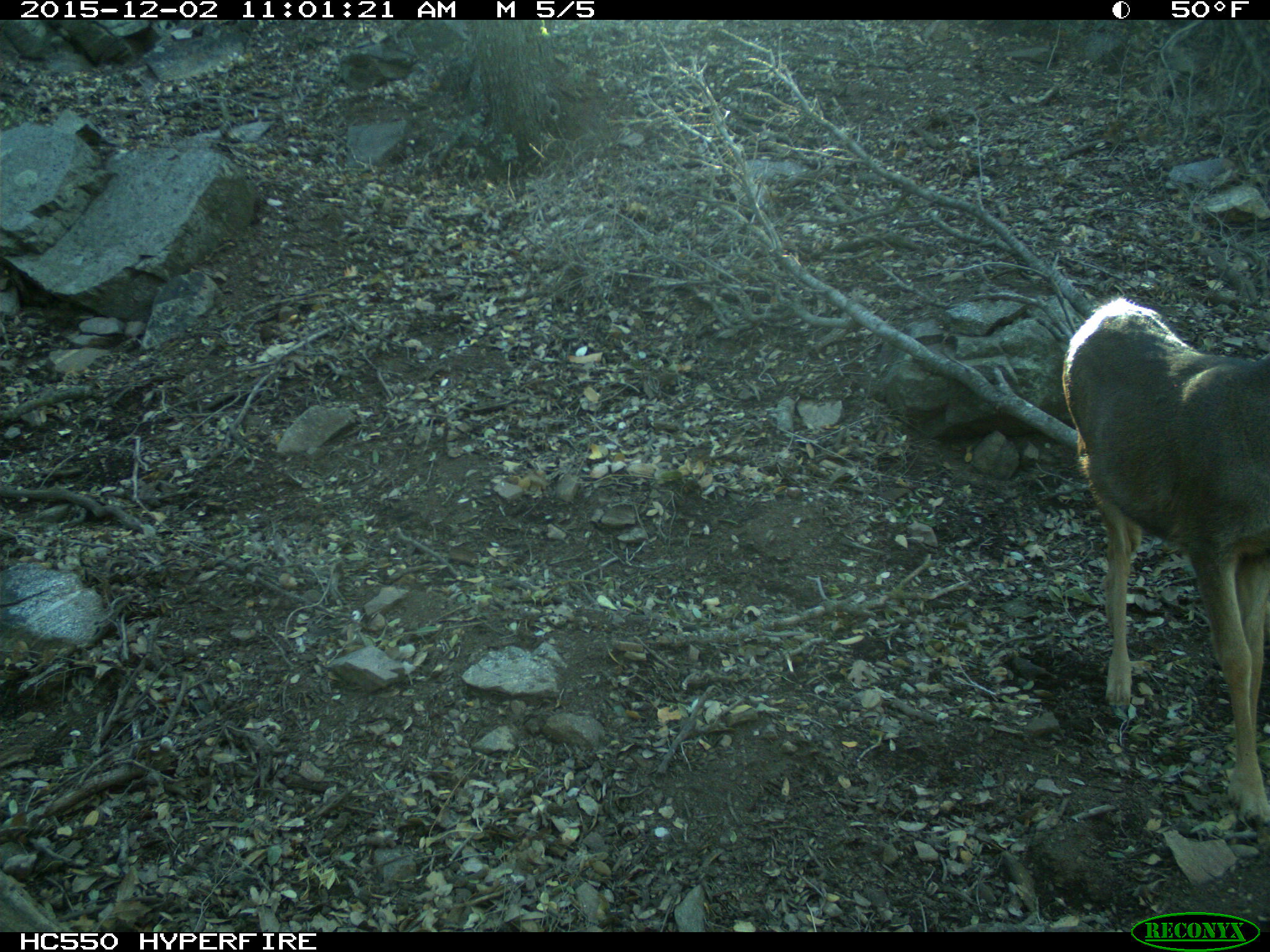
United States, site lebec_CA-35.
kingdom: Animalia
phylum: Chordata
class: Mammalia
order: Artiodactyla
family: Cervidae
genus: Odocoileus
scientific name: Odocoileus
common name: deer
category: unidentified deer